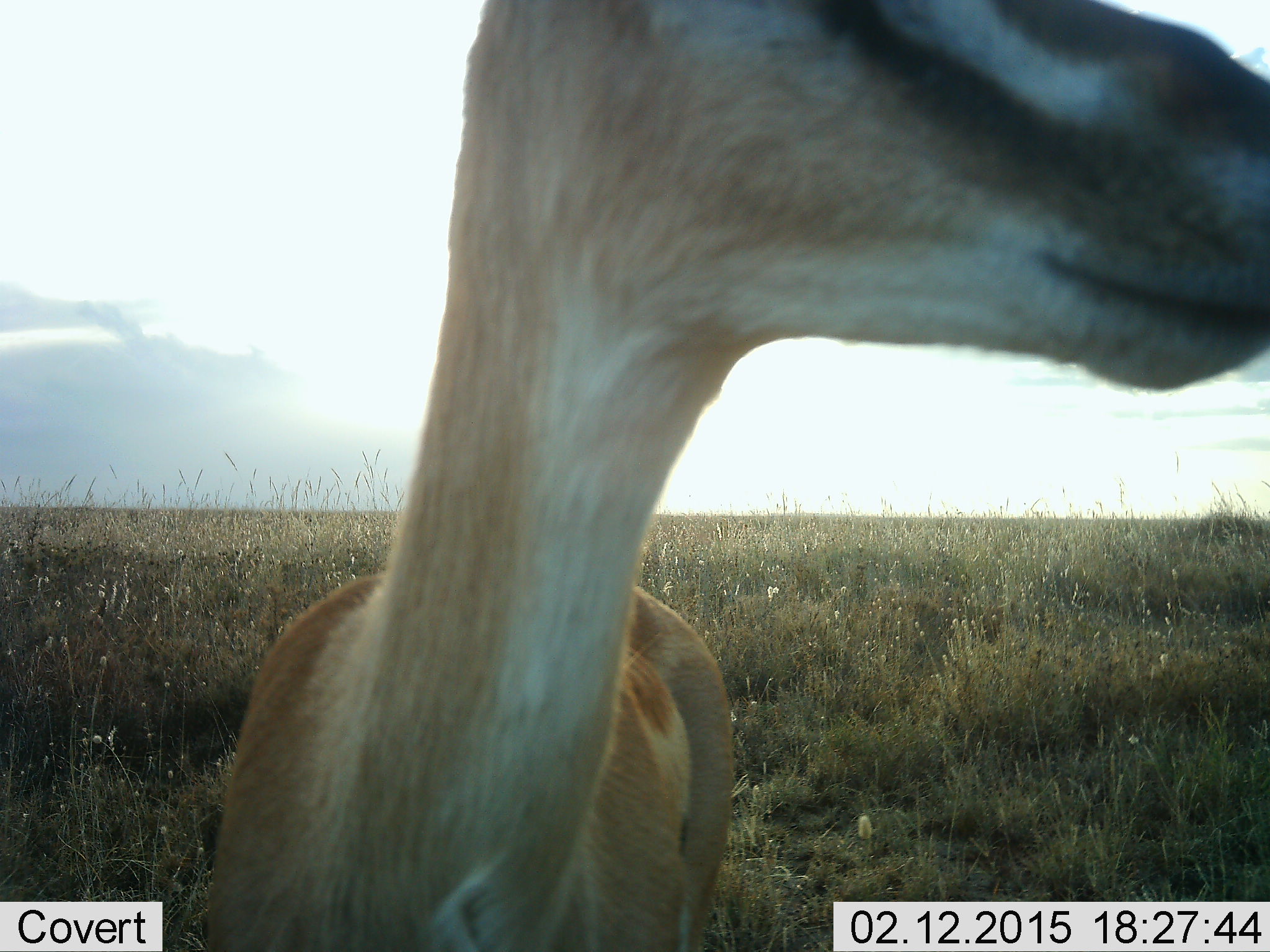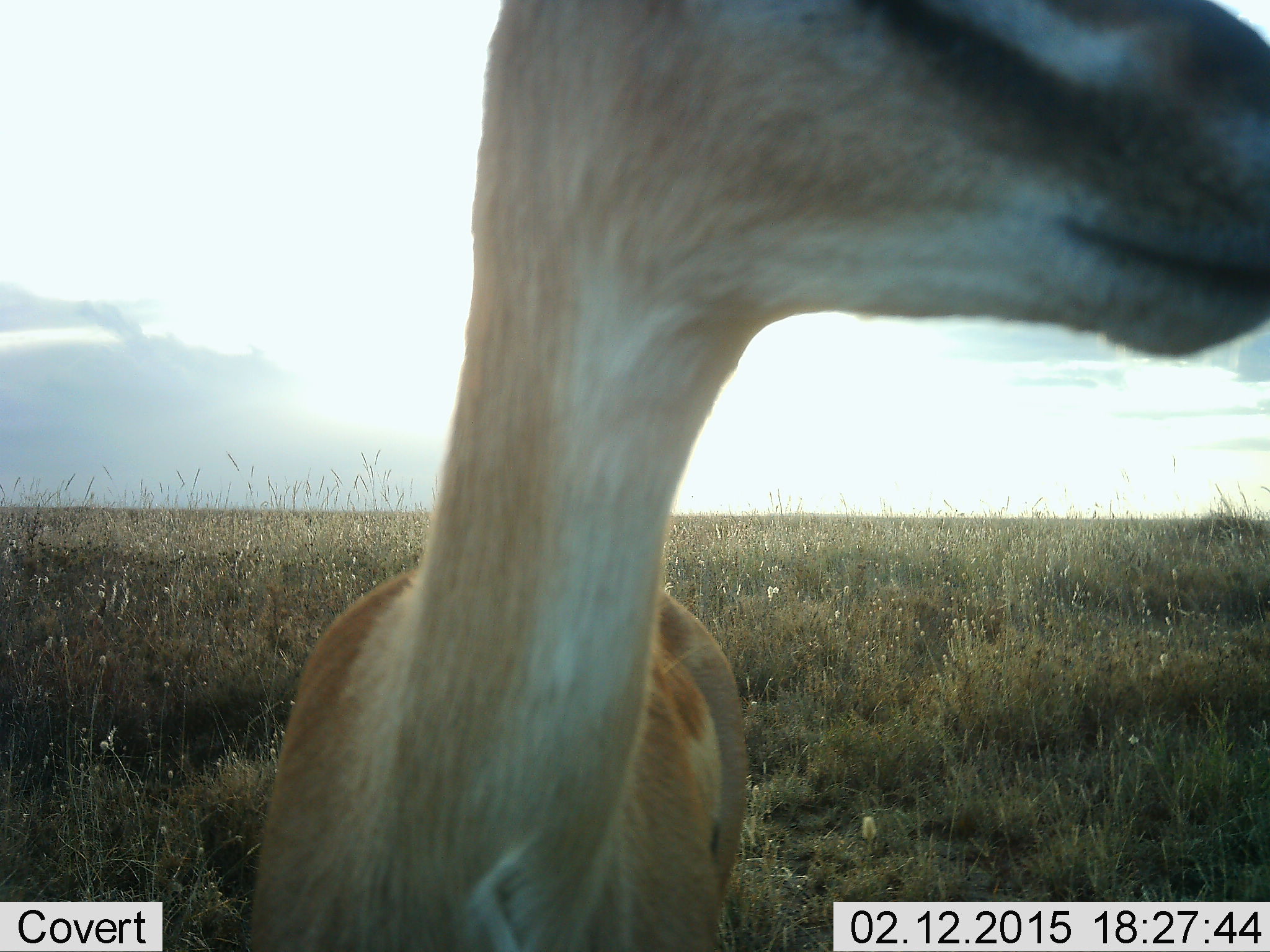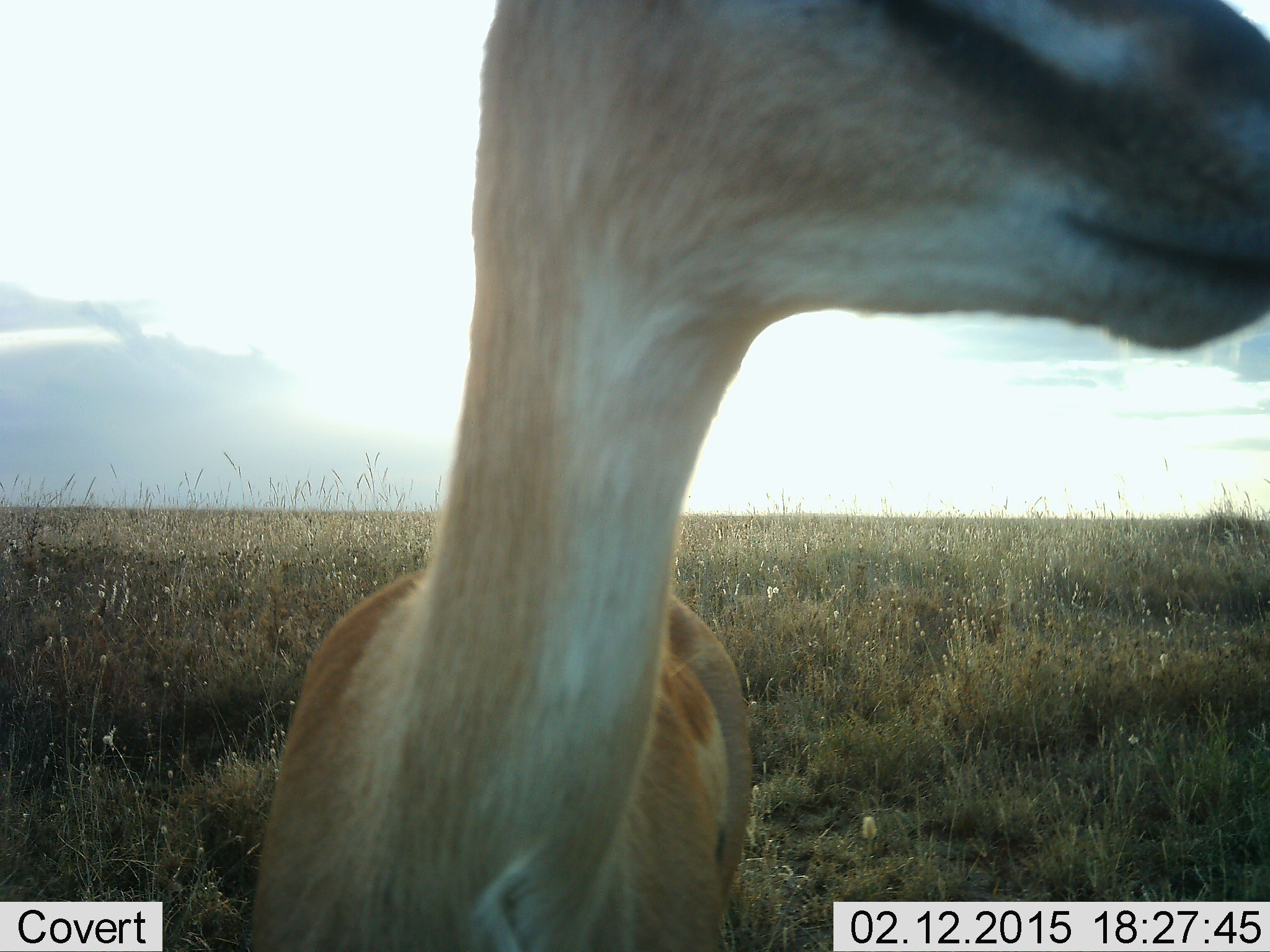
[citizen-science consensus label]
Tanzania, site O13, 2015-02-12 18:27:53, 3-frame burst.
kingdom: Animalia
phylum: Chordata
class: Mammalia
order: Artiodactyla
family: Bovidae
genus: Eudorcas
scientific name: Eudorcas thomsonii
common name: thomson's gazelle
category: gazellethomsons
Gazellethomsons (thomson's gazelle) (Eudorcas thomsonii), count 1. Behavior (volunteer vote fractions): standing 100%, resting 0%, moving 0%, interacting 0%. Young present (vote fraction): 0%. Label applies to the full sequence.